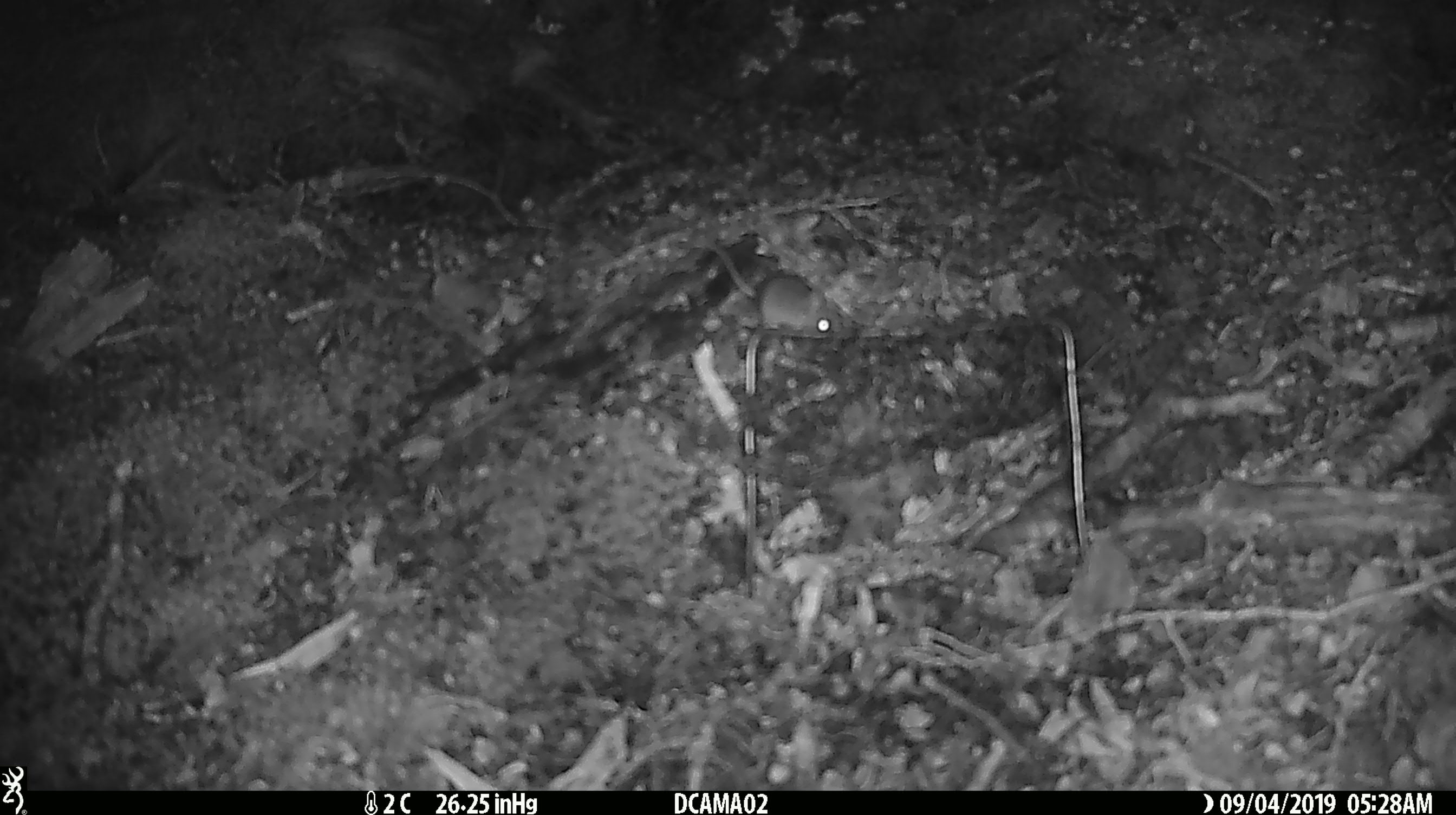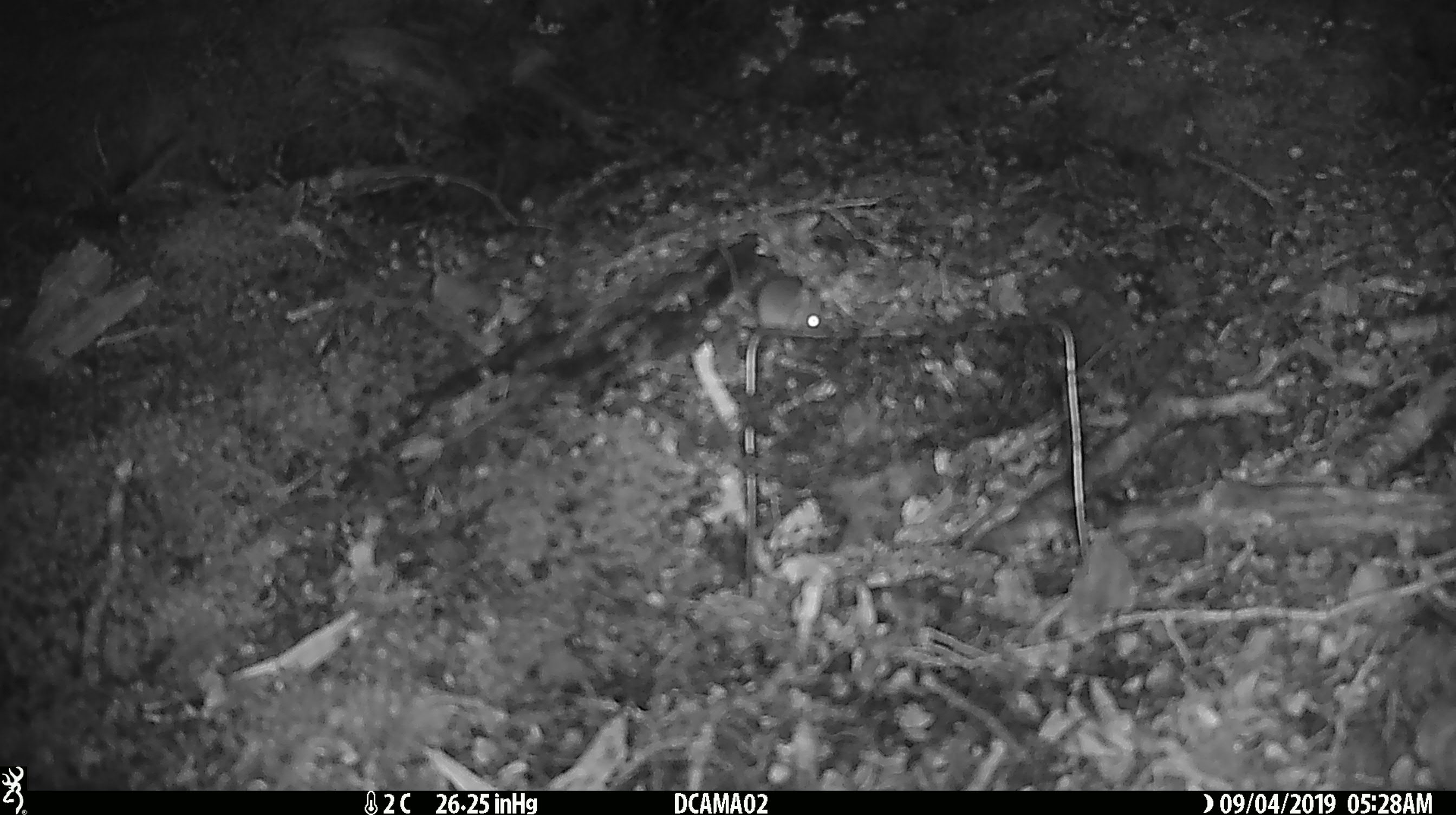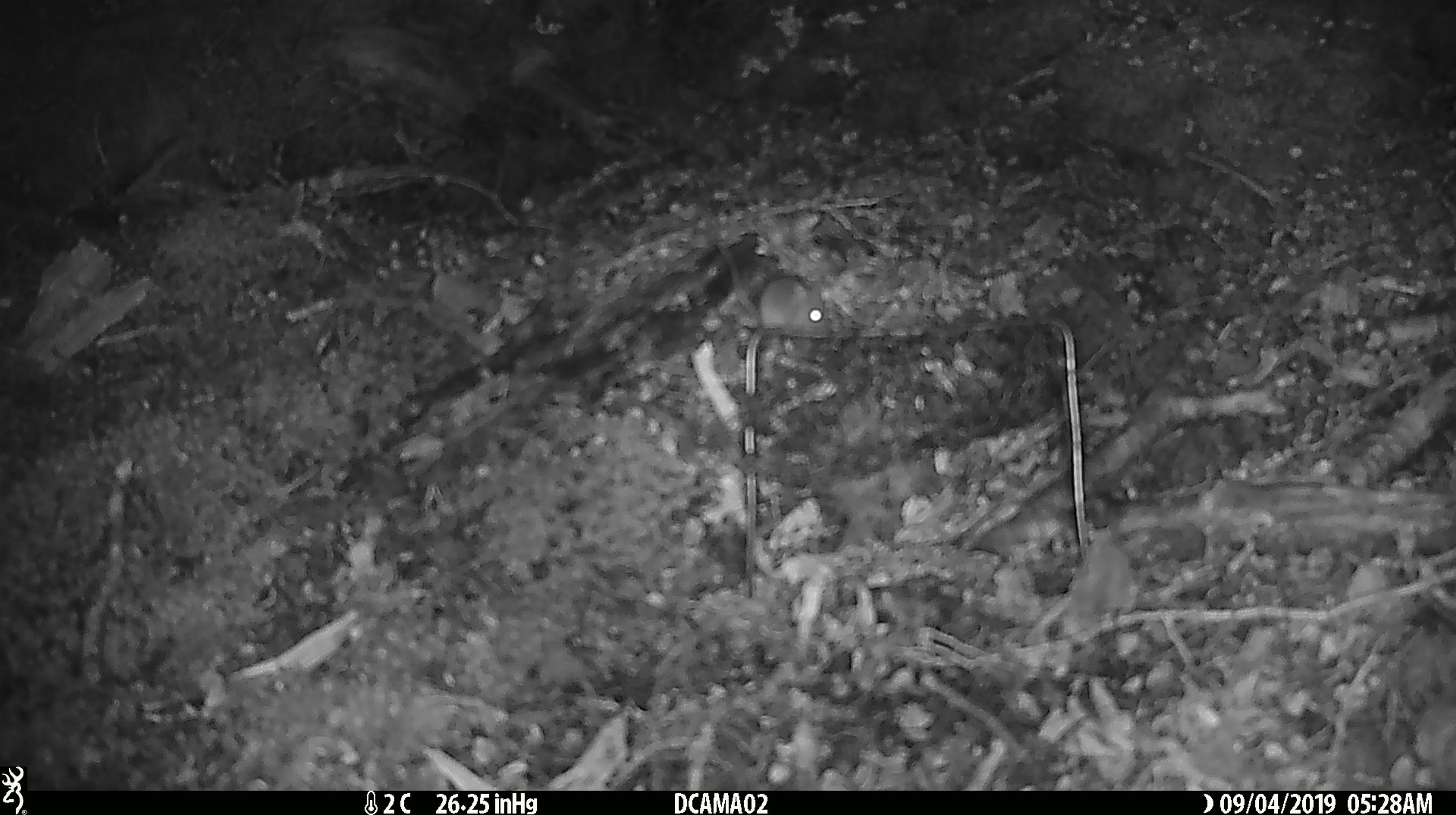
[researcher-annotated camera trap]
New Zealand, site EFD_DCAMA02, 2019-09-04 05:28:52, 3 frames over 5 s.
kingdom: Animalia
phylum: Chordata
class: Mammalia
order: Rodentia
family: Muridae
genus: Mus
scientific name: Mus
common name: mouse